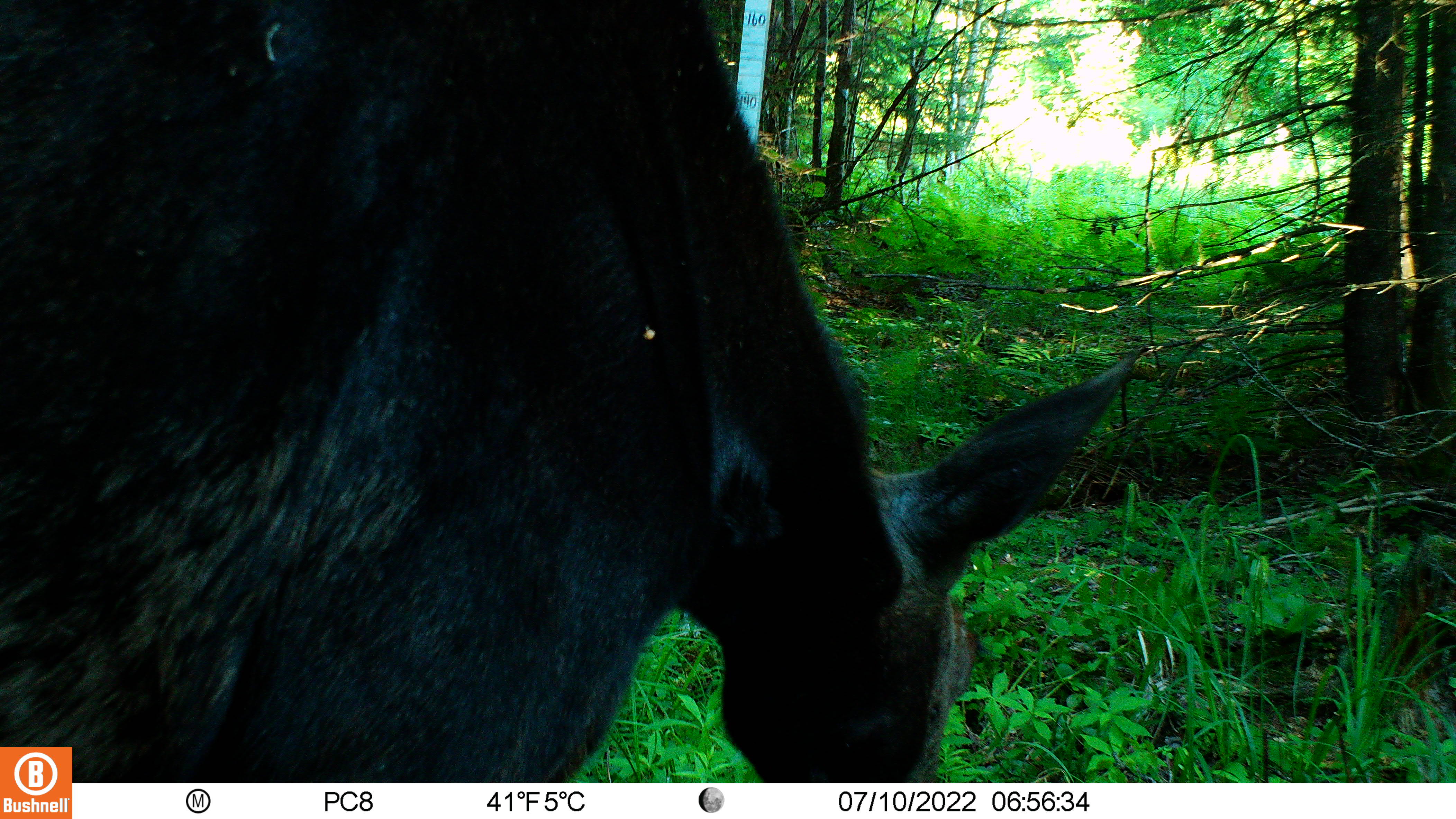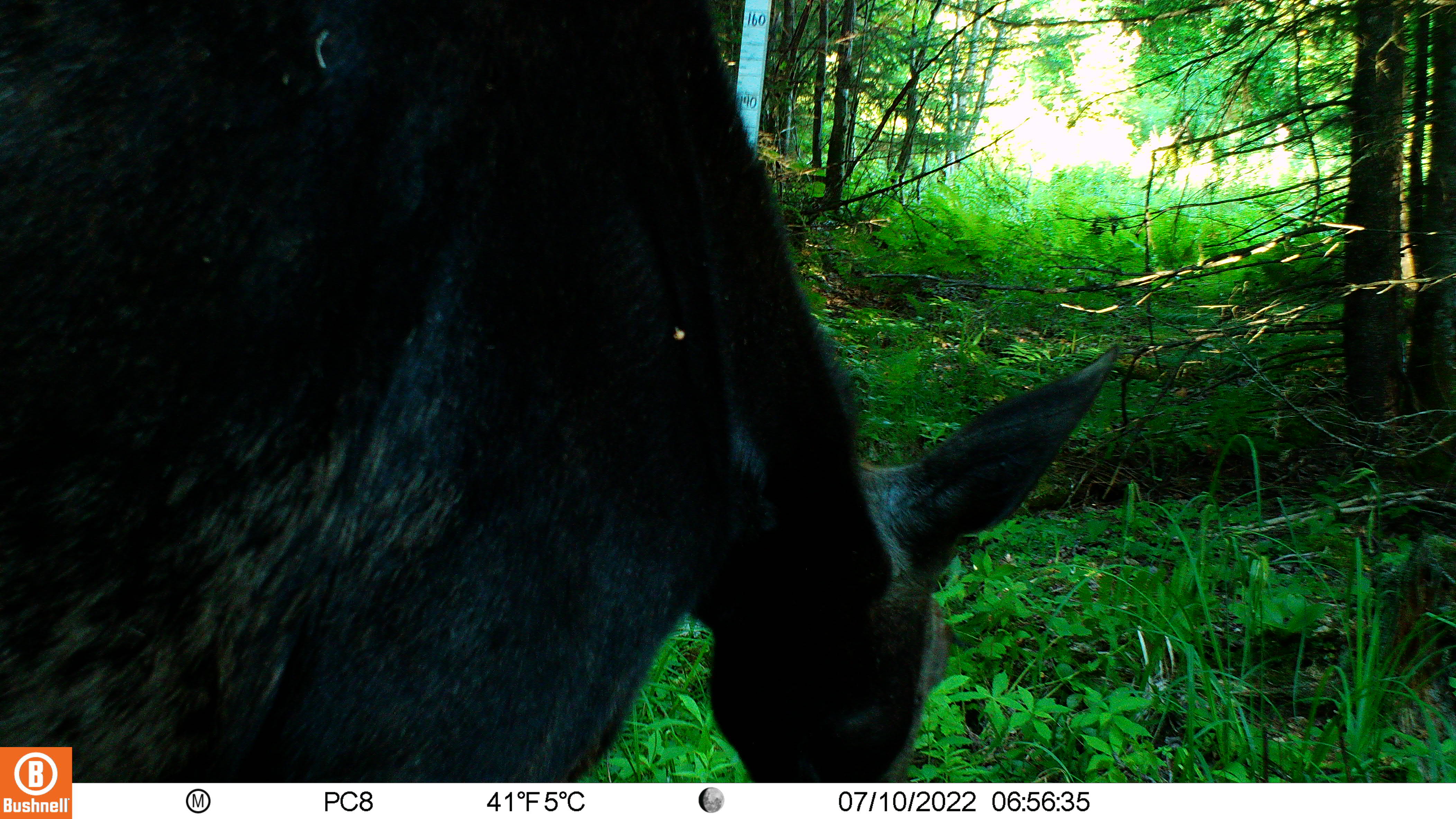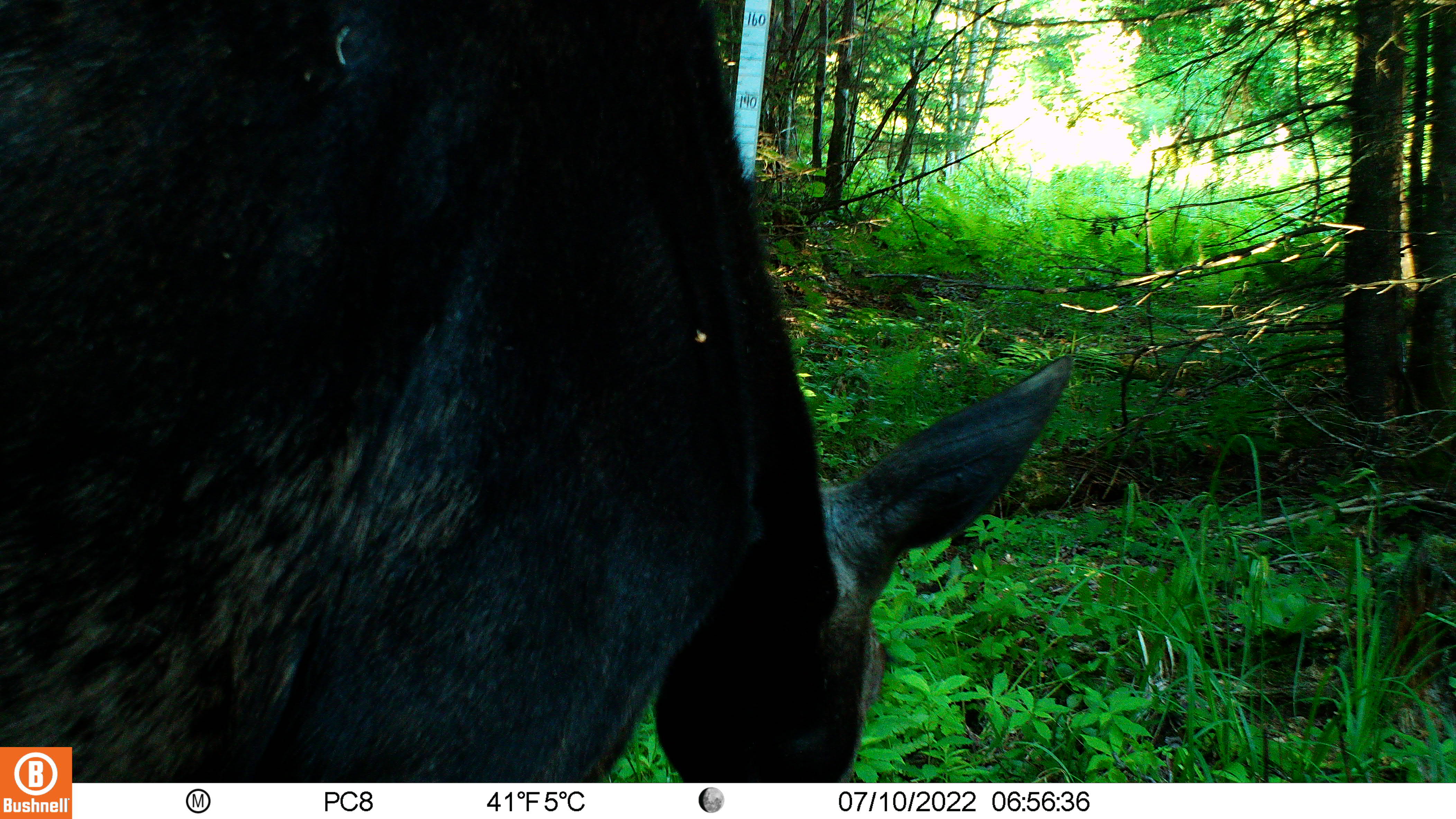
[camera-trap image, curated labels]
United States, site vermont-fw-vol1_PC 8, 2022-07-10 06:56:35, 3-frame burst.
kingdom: Animalia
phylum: Chordata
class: Mammalia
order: Artiodactyla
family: Cervidae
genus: Alces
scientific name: Alces alces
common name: moose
Moose (Alces alces).